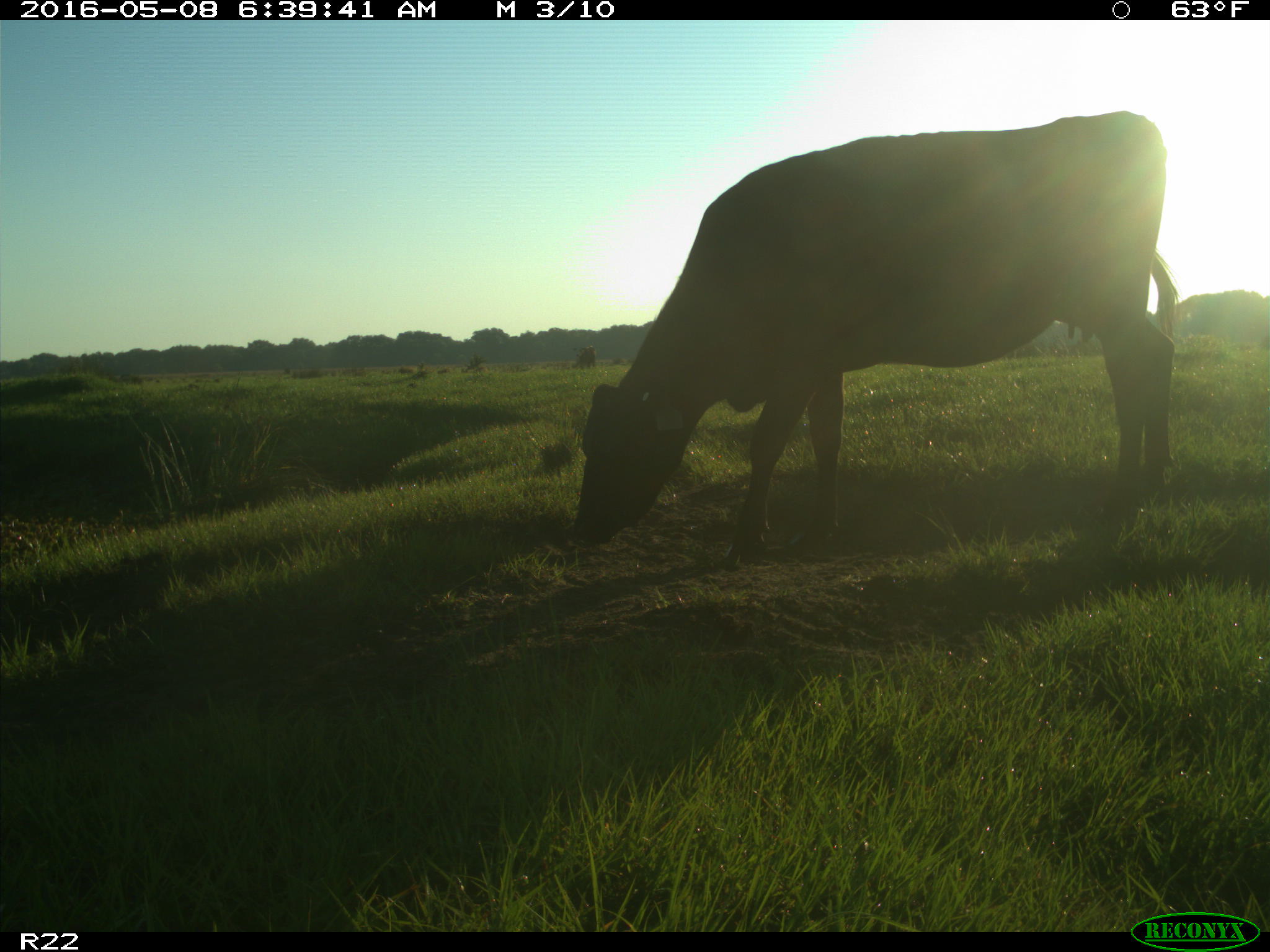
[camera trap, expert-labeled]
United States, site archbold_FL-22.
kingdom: Animalia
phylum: Chordata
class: Mammalia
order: Artiodactyla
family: Bovidae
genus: Bos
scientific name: Bos taurus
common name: domestic cow